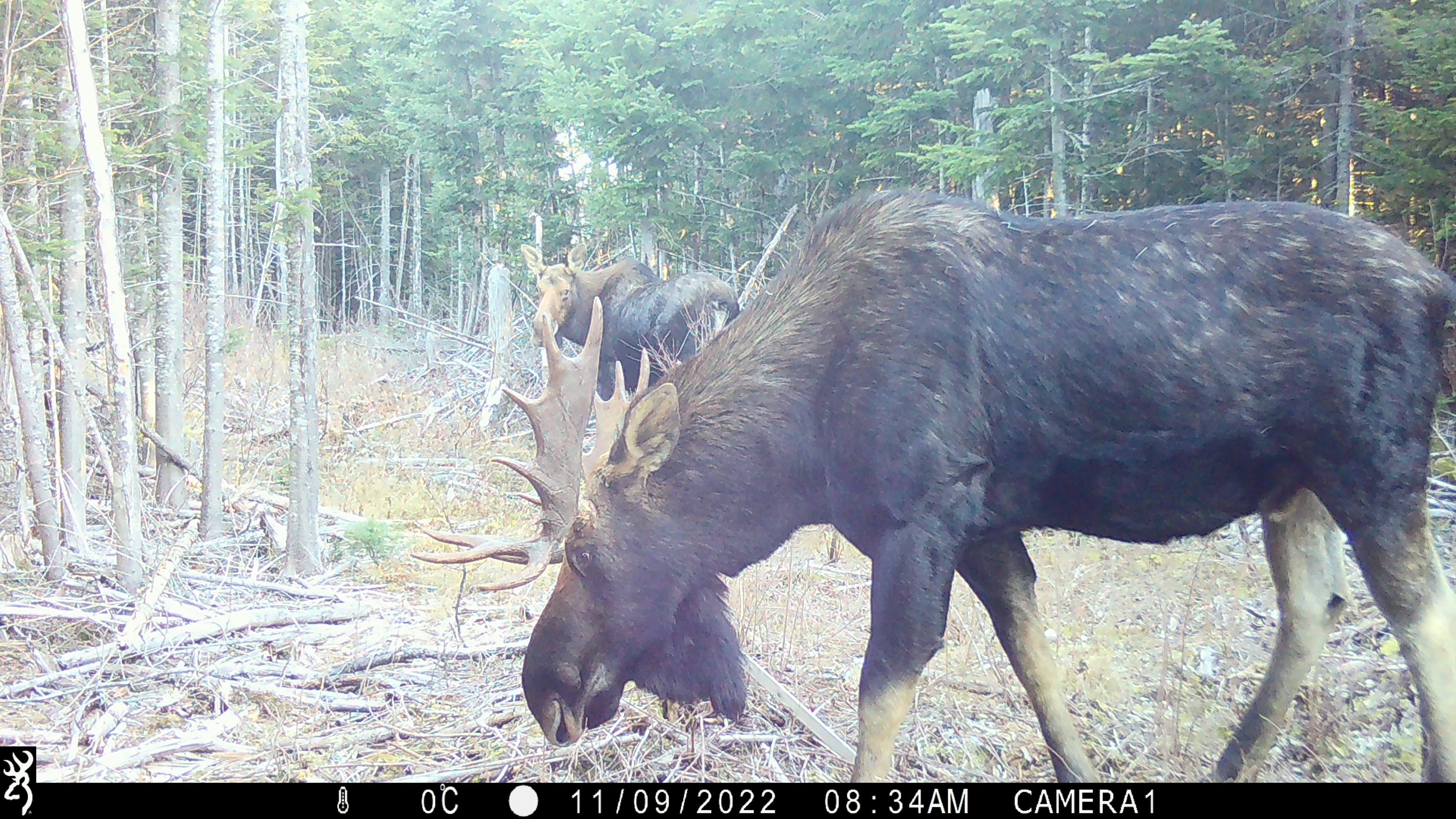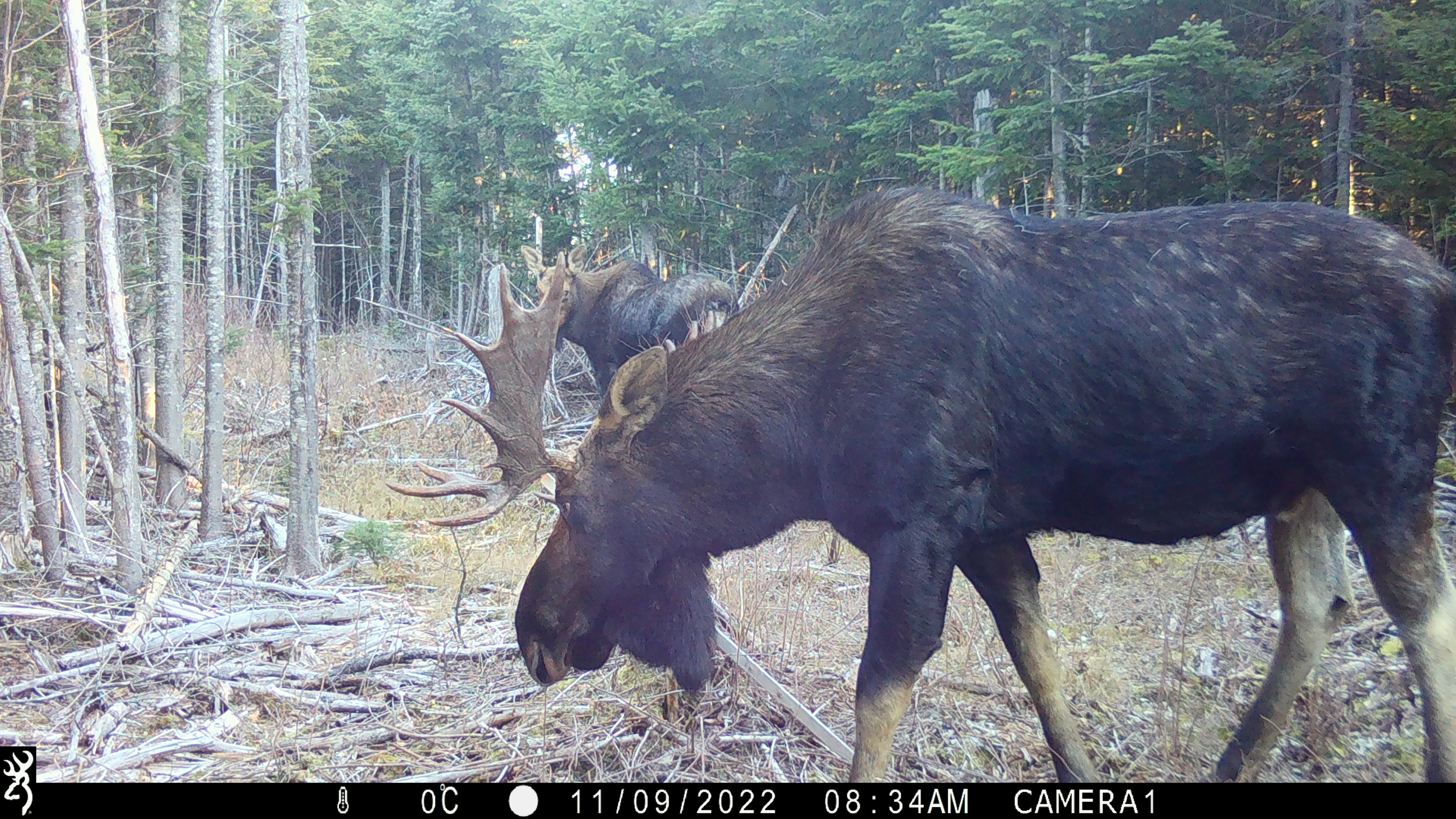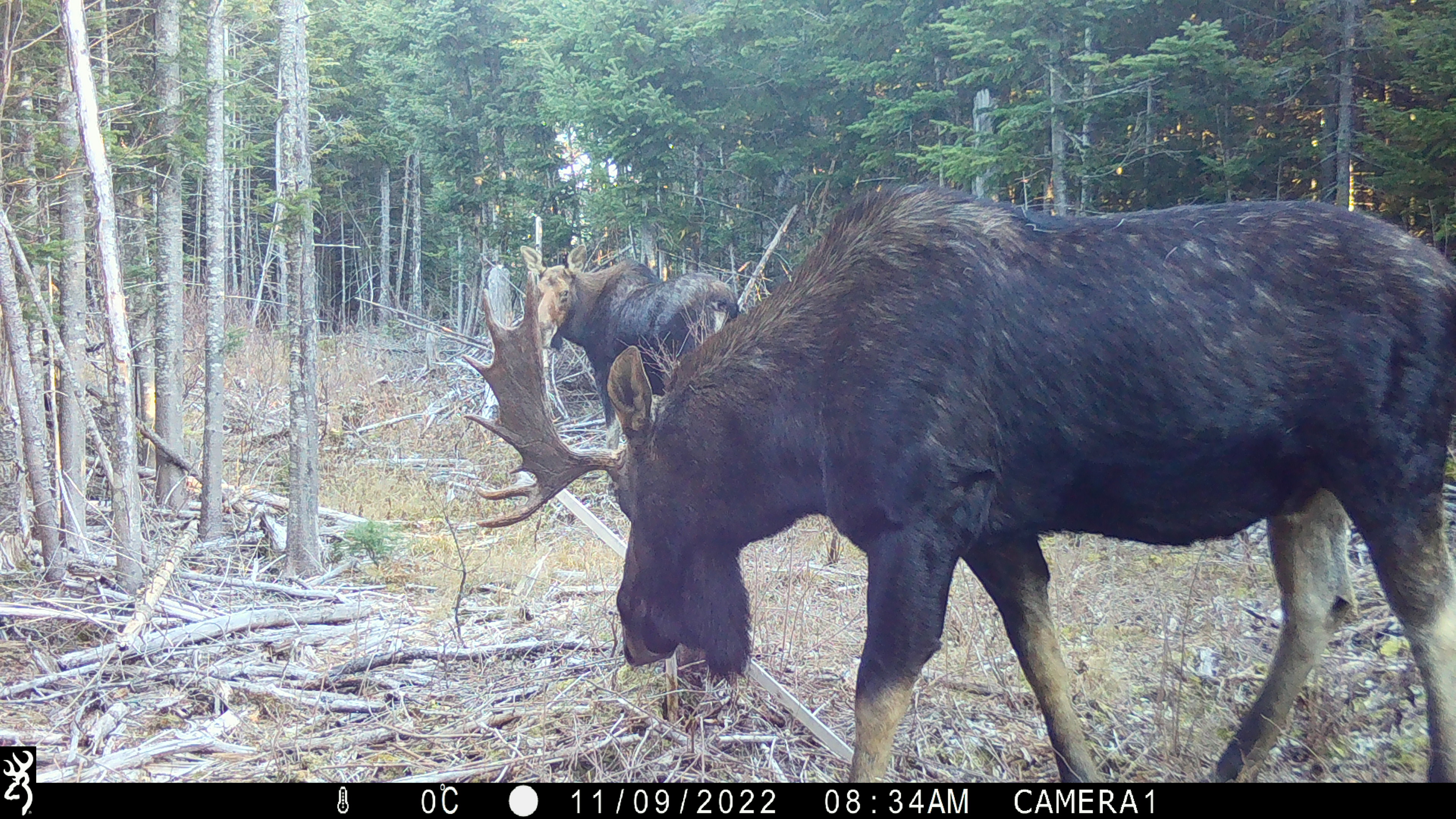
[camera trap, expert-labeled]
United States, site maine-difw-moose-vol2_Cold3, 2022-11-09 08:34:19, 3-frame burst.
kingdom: Animalia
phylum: Chordata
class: Mammalia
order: Artiodactyla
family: Cervidae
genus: Alces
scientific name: Alces alces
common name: moose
Moose (Alces alces).